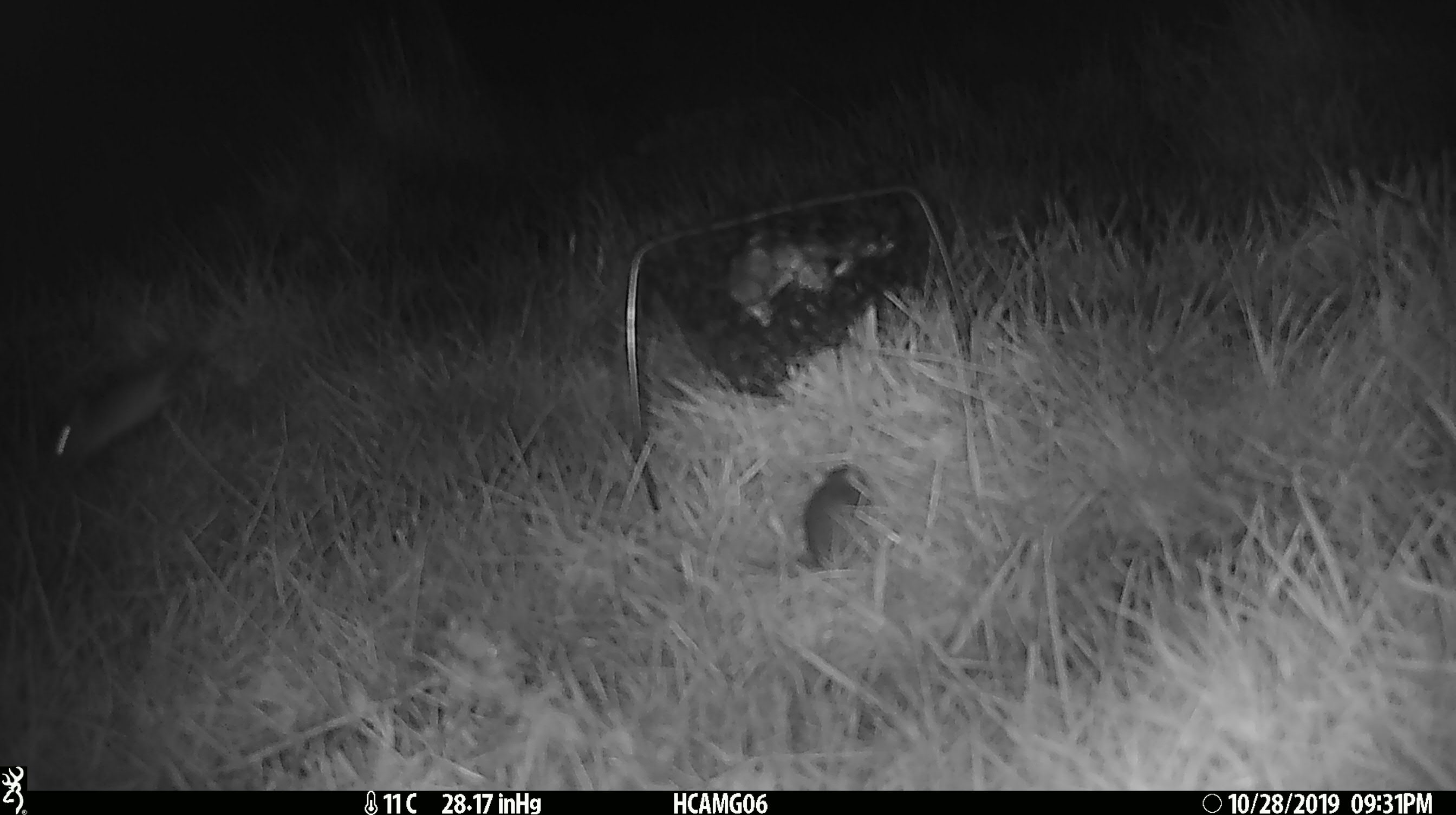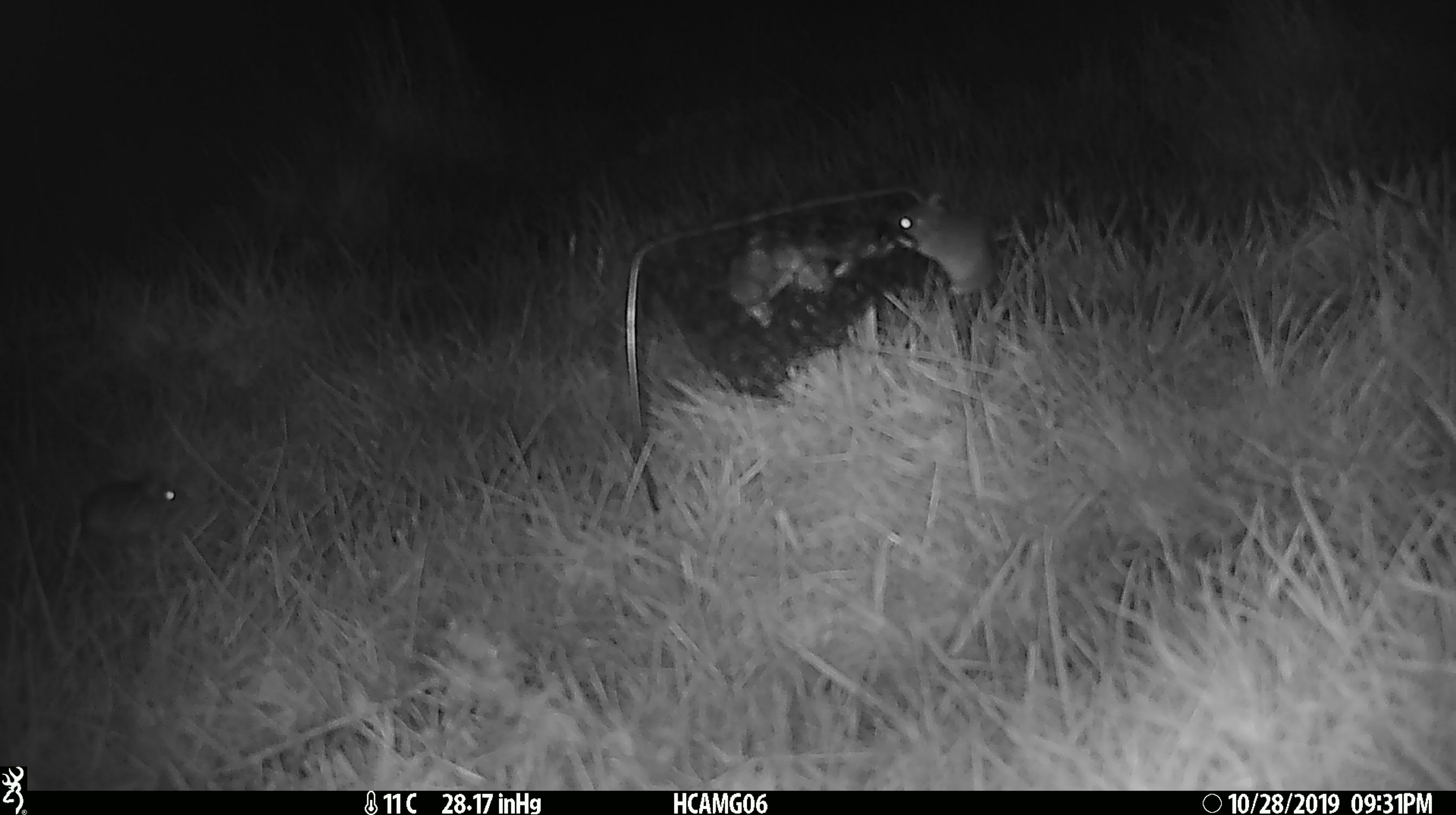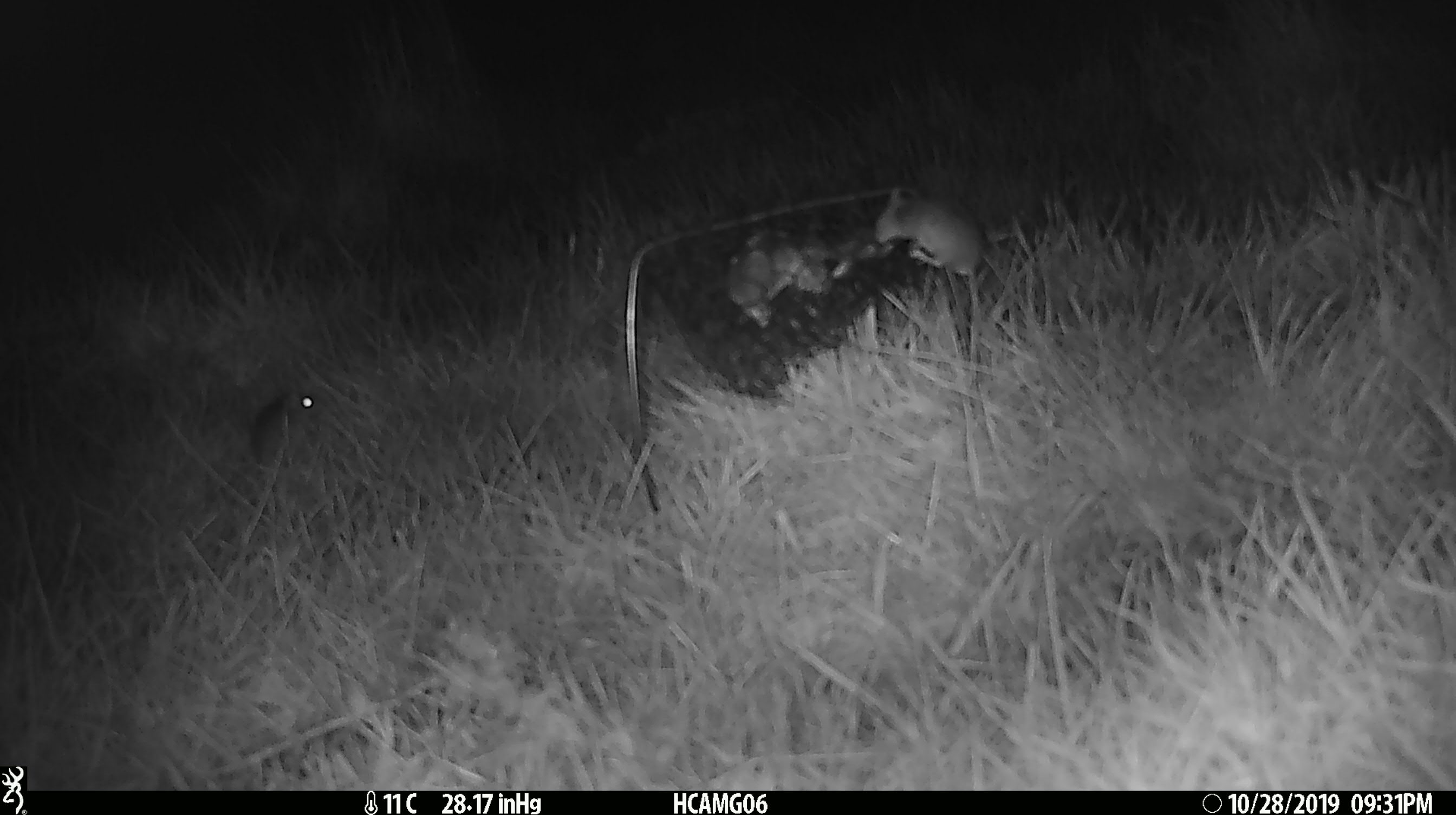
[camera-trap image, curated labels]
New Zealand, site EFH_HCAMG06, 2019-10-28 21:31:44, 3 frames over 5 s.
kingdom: Animalia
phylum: Chordata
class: Mammalia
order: Rodentia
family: Muridae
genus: Mus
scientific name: Mus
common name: mouse